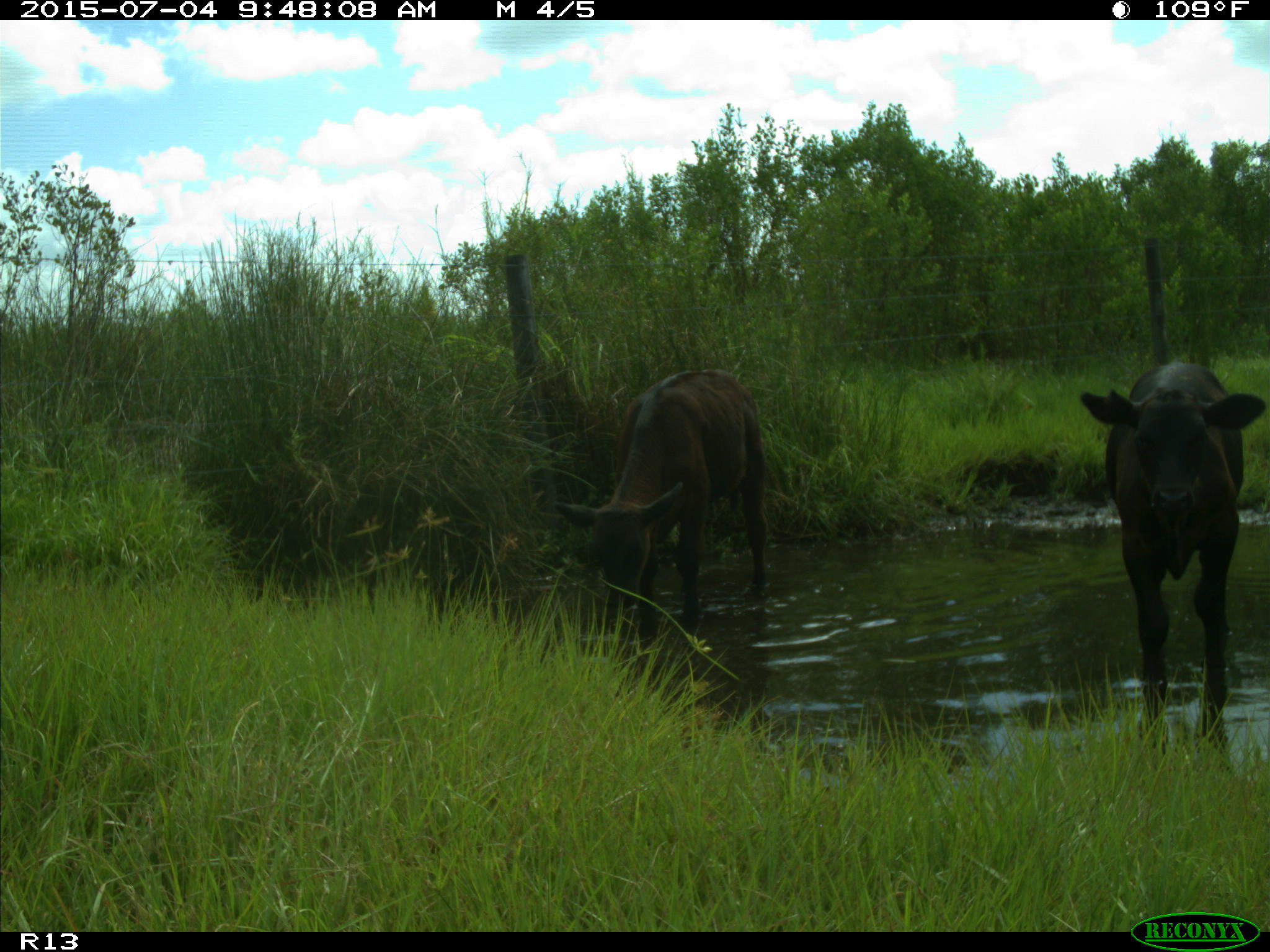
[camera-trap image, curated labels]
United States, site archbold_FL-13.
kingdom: Animalia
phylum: Chordata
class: Mammalia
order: Artiodactyla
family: Bovidae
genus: Bos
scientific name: Bos taurus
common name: domestic cow